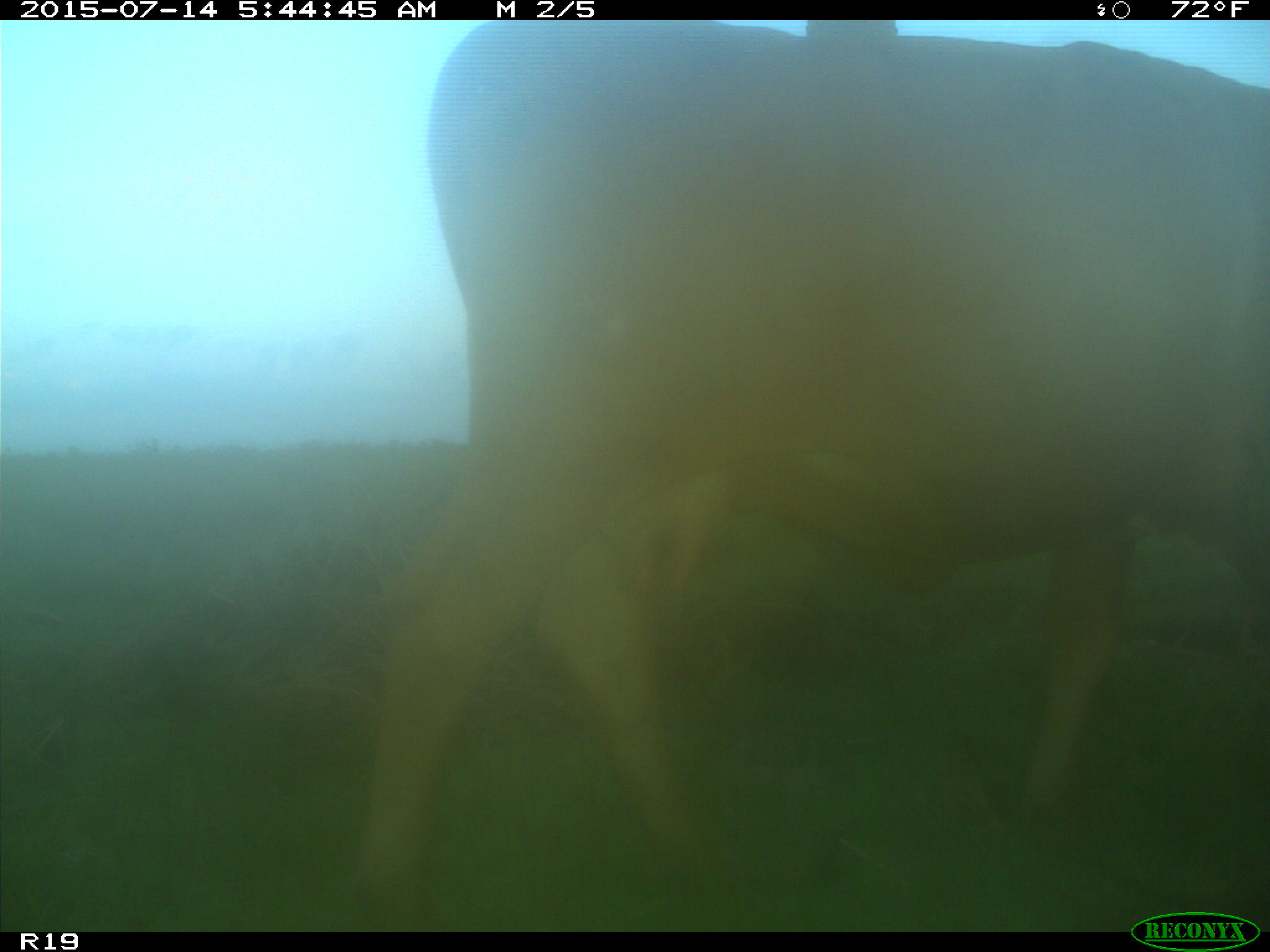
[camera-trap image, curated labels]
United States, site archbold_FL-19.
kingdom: Animalia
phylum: Chordata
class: Mammalia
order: Artiodactyla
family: Bovidae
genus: Bos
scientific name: Bos taurus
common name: domestic cow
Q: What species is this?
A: Bos taurus (domestic cow).